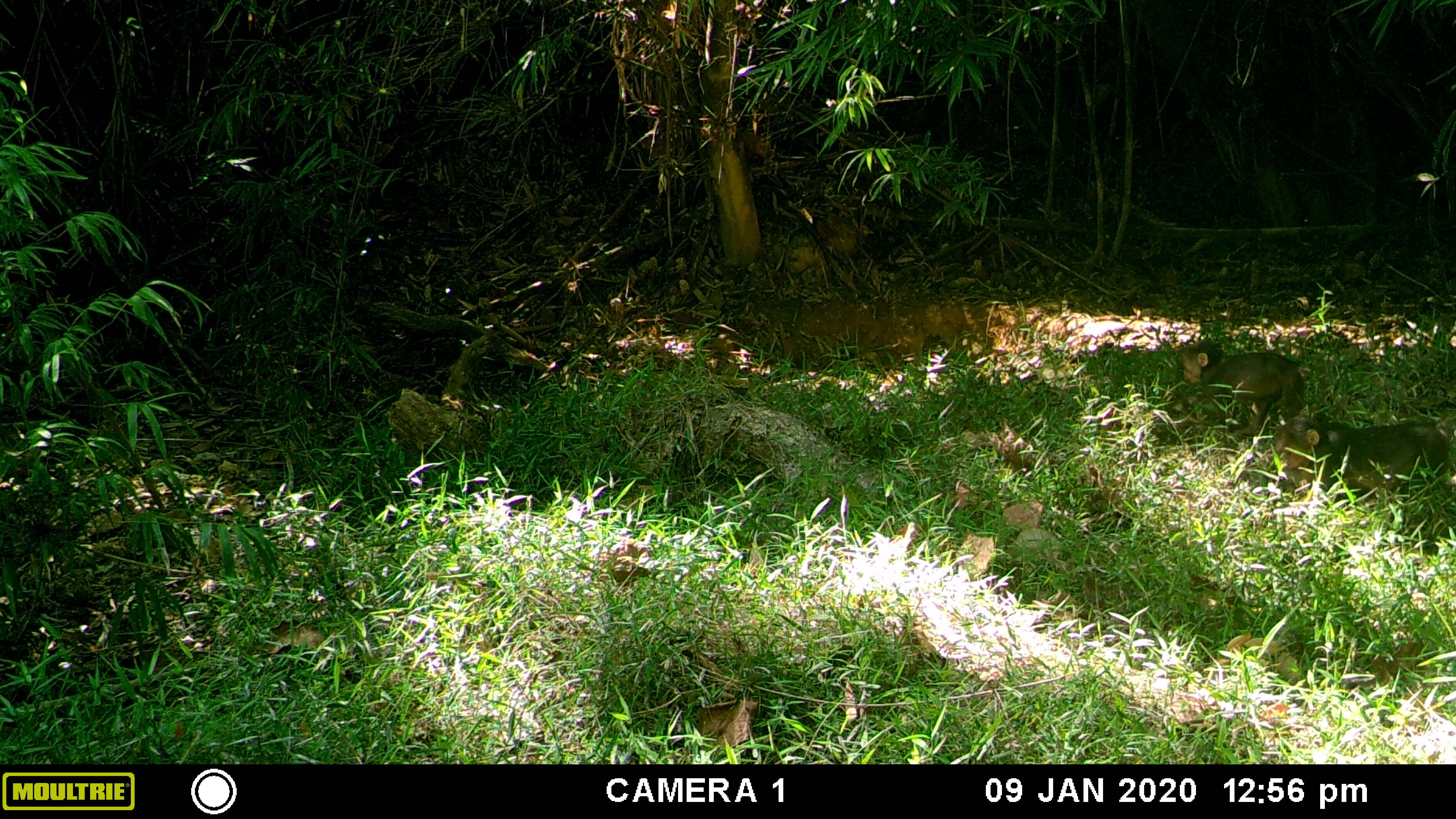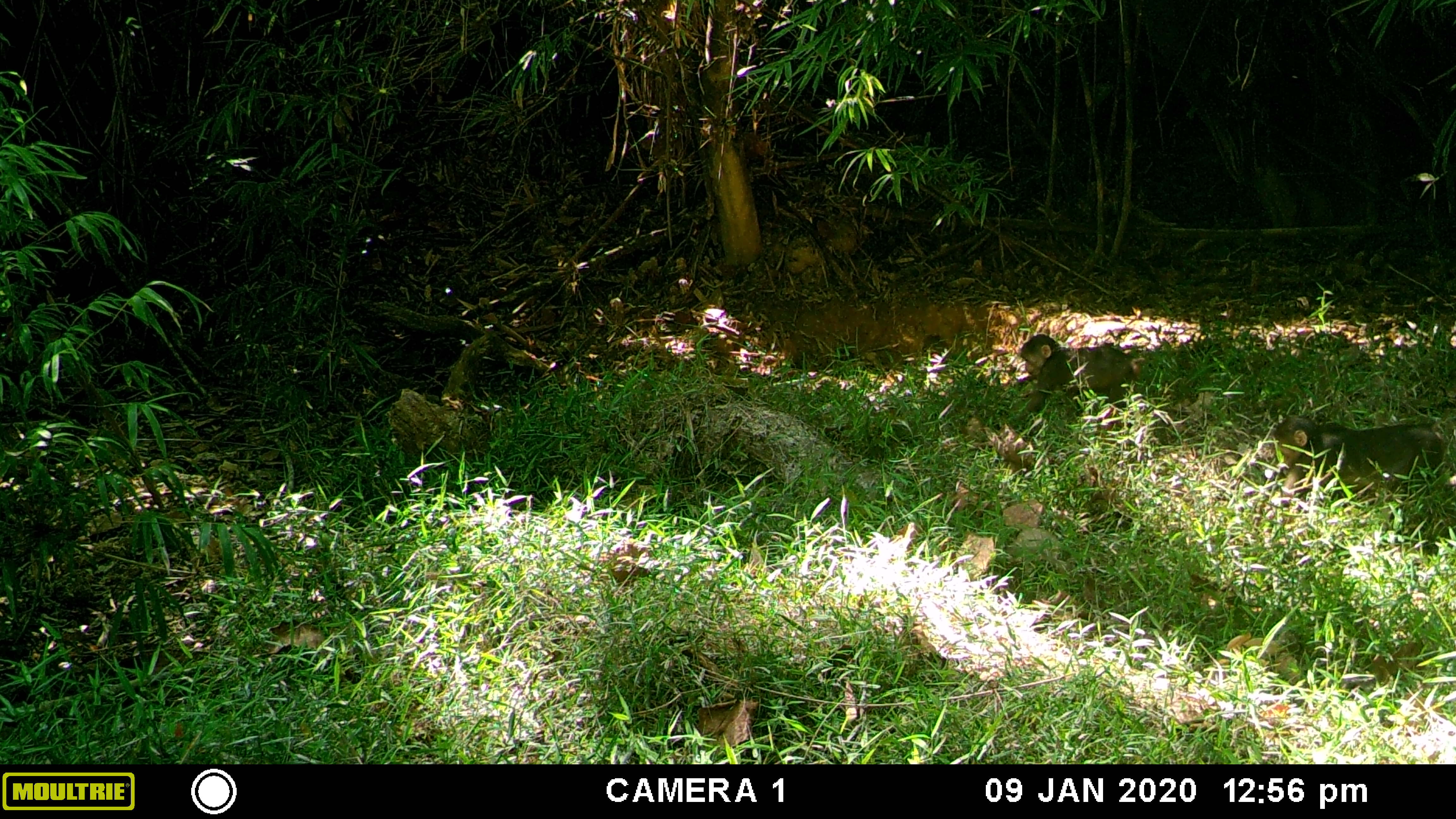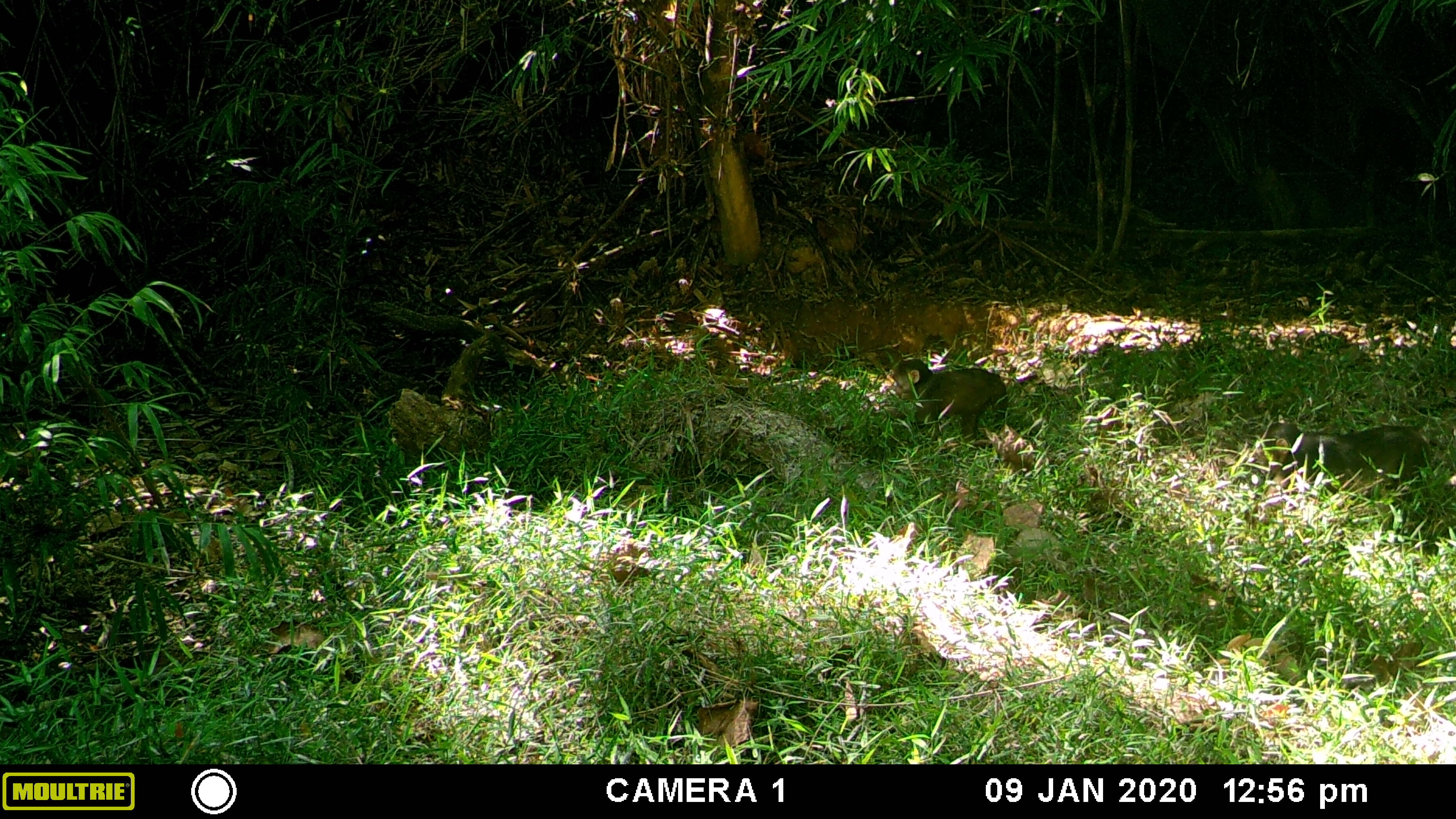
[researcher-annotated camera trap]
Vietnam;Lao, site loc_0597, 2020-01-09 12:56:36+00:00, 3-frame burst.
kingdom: Animalia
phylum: Chordata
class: Mammalia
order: Primates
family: Cercopithecidae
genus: Macaca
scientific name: Macaca arctoides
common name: stump-tailed macaque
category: stump tailed macaque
Stump tailed macaque (stump-tailed macaque) (Macaca arctoides). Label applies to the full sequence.